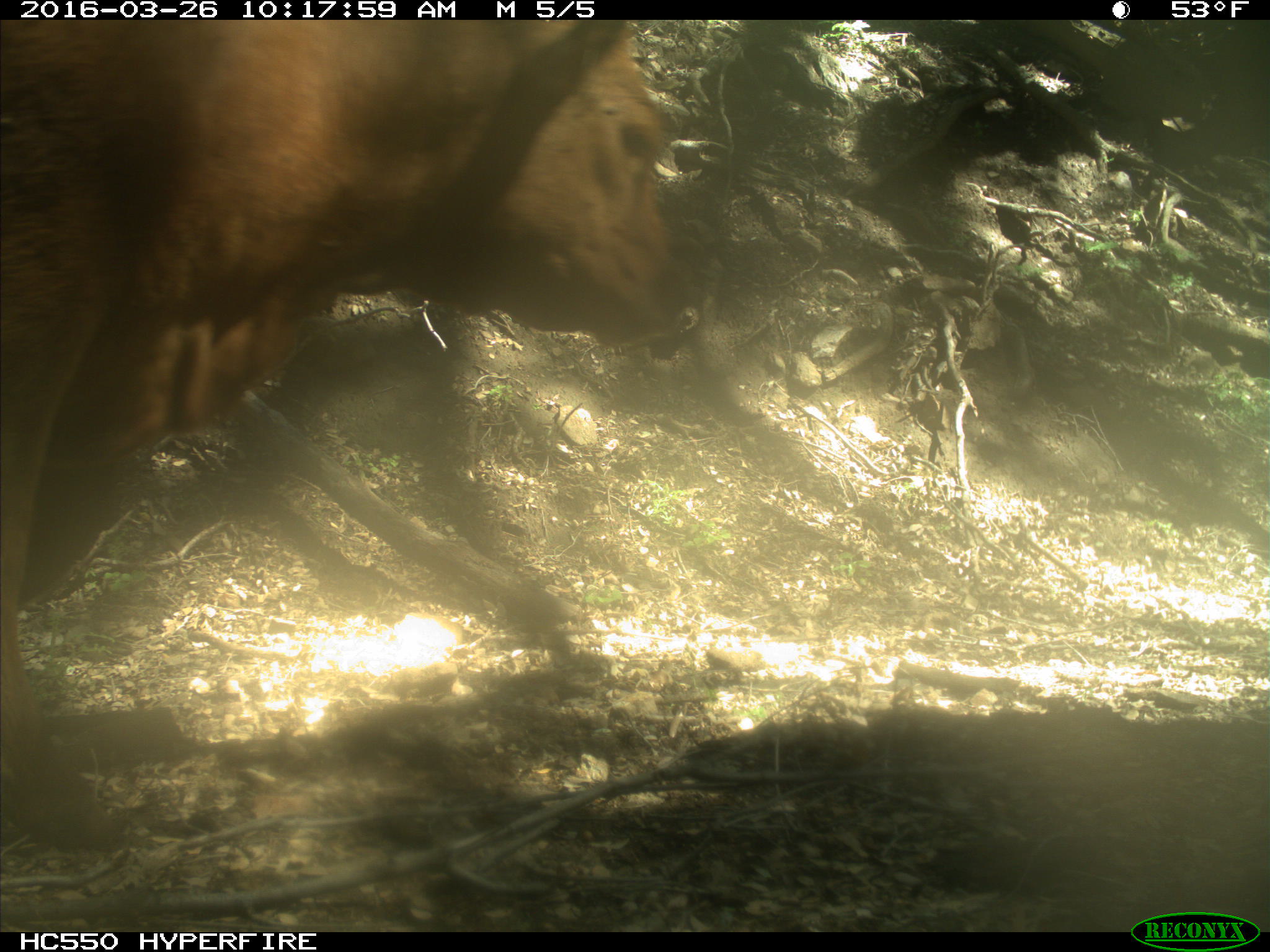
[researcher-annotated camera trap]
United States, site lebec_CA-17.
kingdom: Animalia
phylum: Chordata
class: Mammalia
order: Artiodactyla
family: Bovidae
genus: Bos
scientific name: Bos taurus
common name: domestic cow